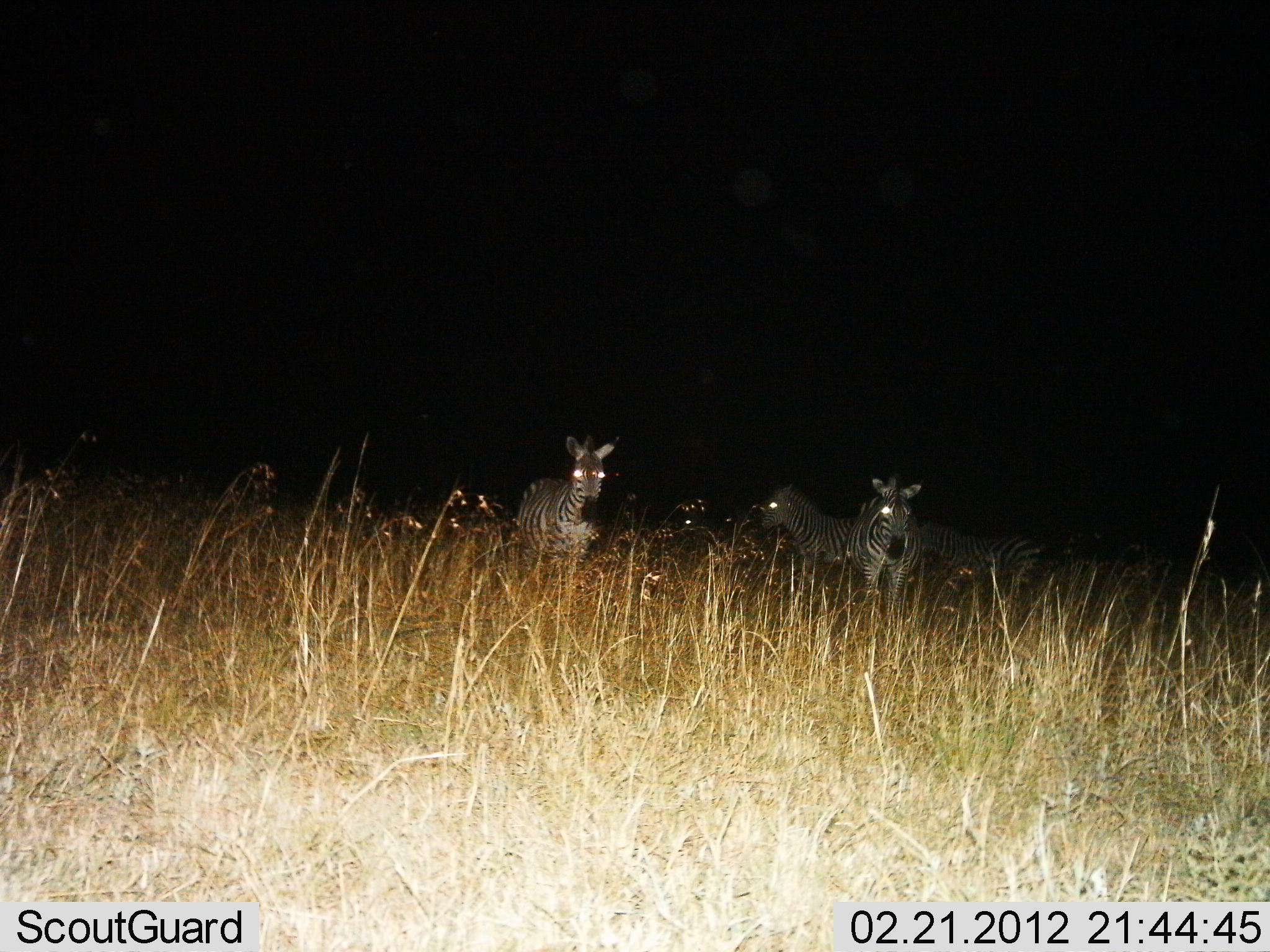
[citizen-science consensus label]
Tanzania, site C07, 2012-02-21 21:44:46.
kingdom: Animalia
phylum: Chordata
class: Mammalia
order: Perissodactyla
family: Equidae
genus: Equus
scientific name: Equus quagga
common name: plains zebra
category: zebra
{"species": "zebra (plains zebra) (Equus quagga)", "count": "4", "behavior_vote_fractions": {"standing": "96%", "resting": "0%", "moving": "7%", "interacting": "0%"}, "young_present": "0%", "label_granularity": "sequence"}